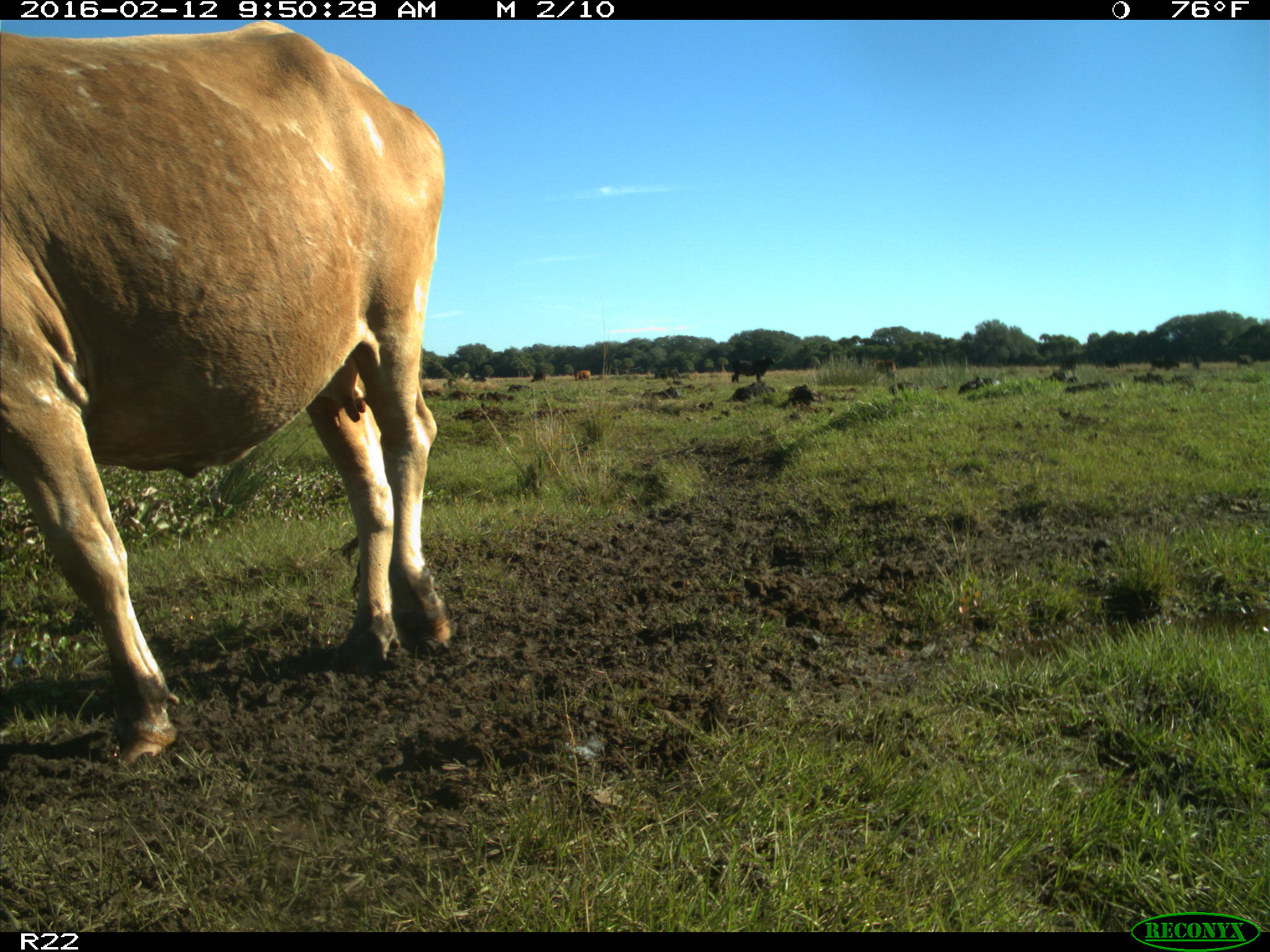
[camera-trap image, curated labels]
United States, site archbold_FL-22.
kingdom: Animalia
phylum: Chordata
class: Mammalia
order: Artiodactyla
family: Bovidae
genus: Bos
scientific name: Bos taurus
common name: domestic cow